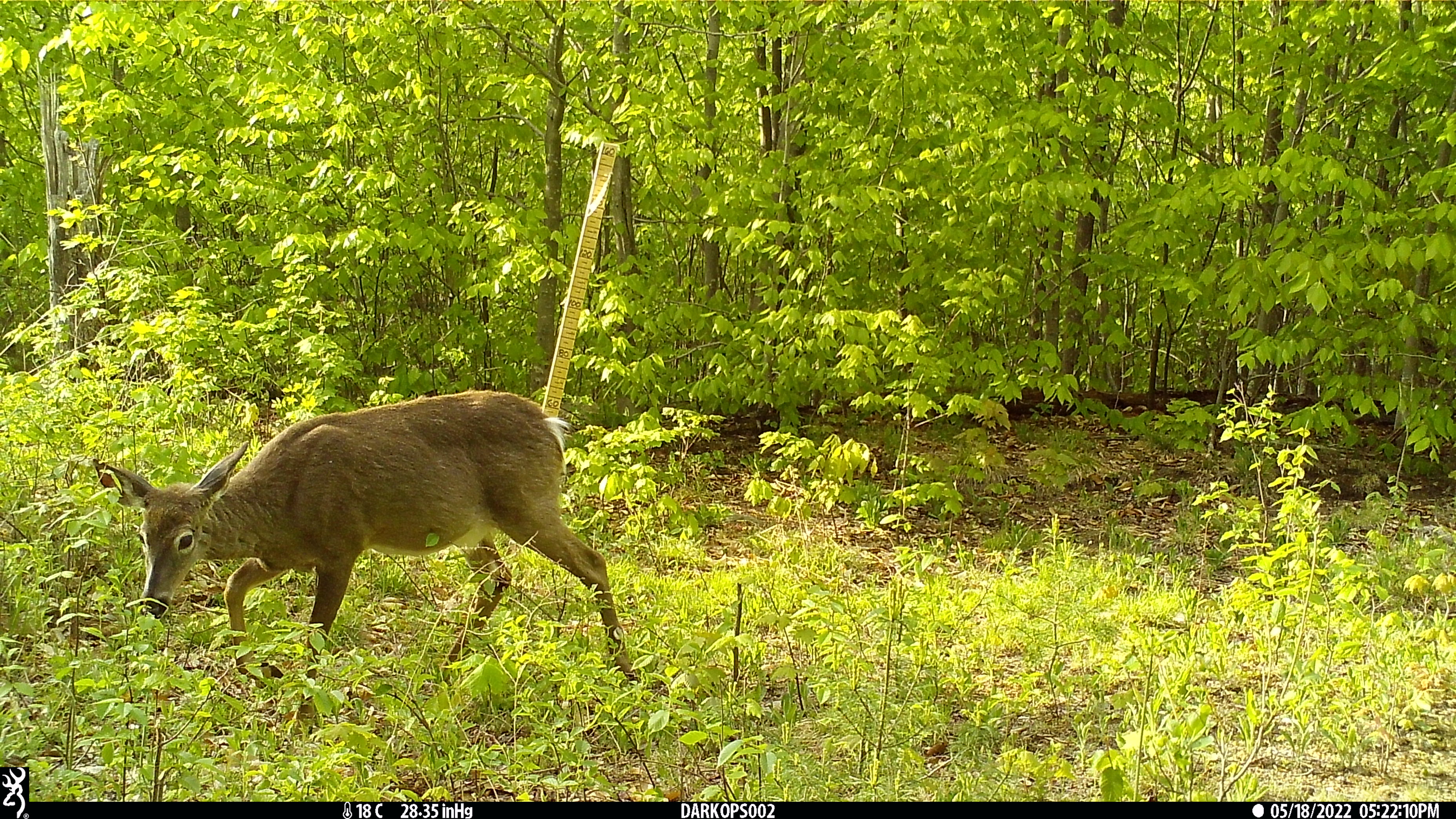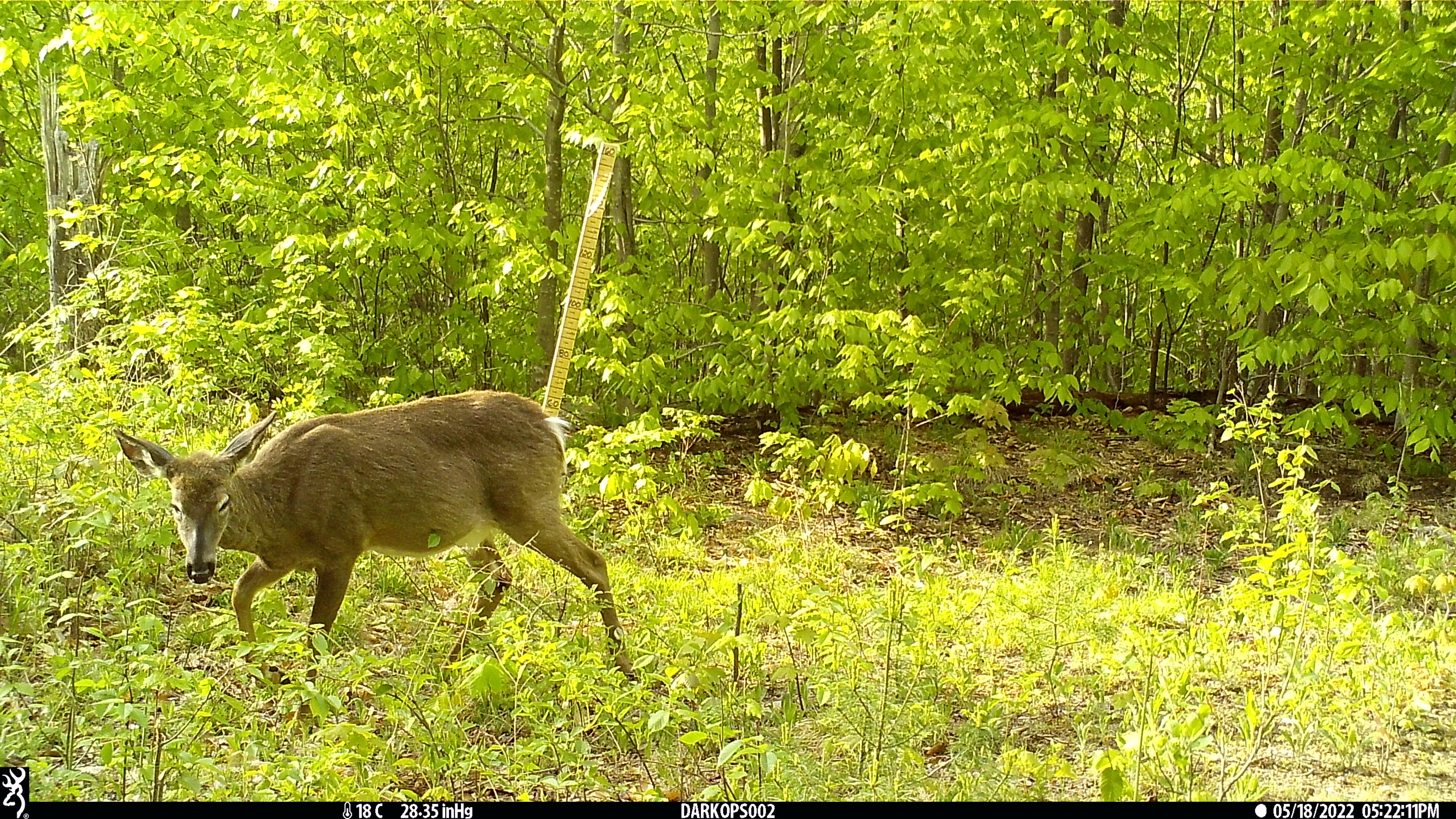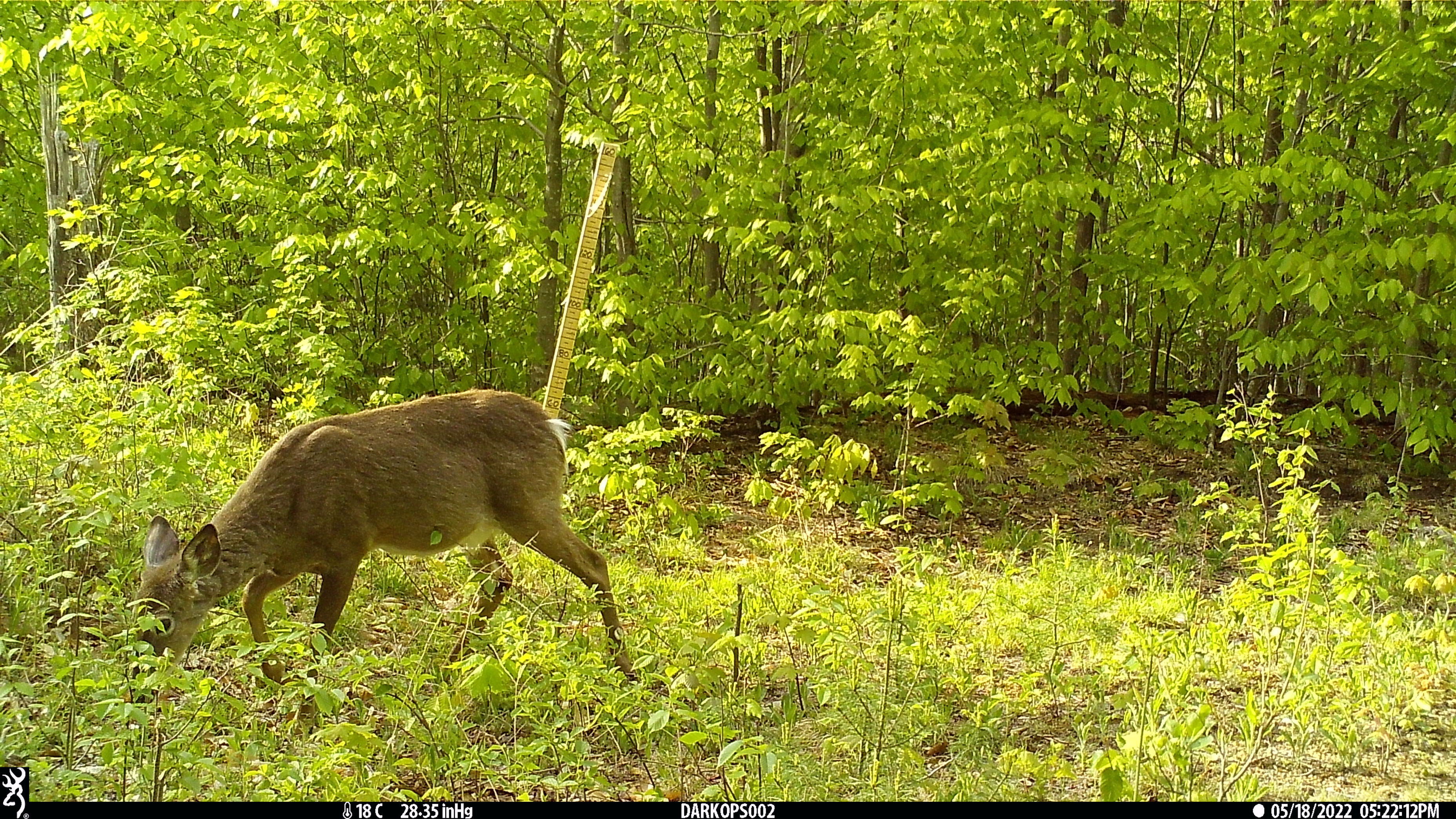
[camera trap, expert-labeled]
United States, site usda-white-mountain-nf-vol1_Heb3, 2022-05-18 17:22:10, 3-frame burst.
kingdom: Animalia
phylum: Chordata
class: Mammalia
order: Artiodactyla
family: Cervidae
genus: Odocoileus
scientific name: Odocoileus virginianus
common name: white-tailed deer